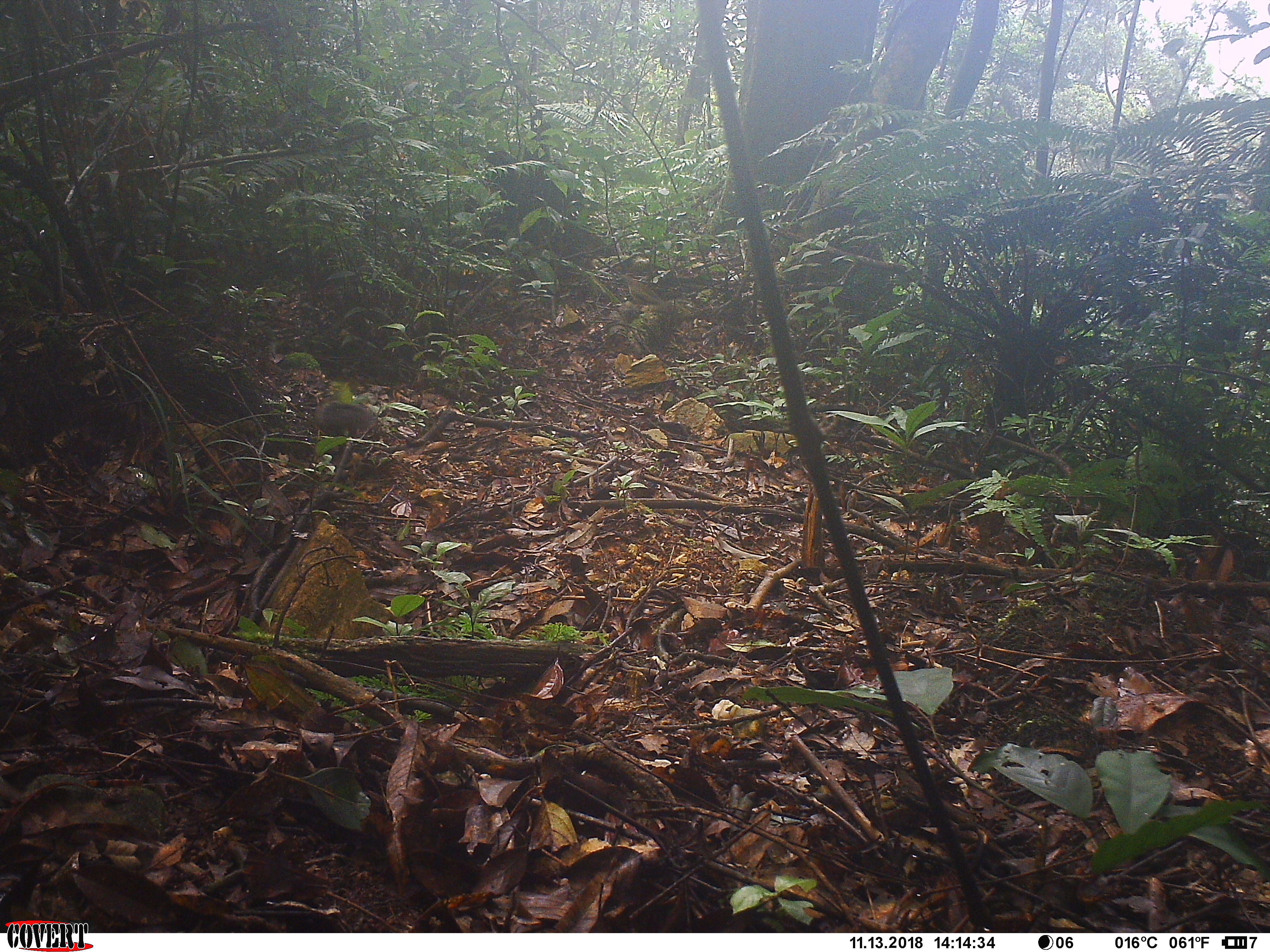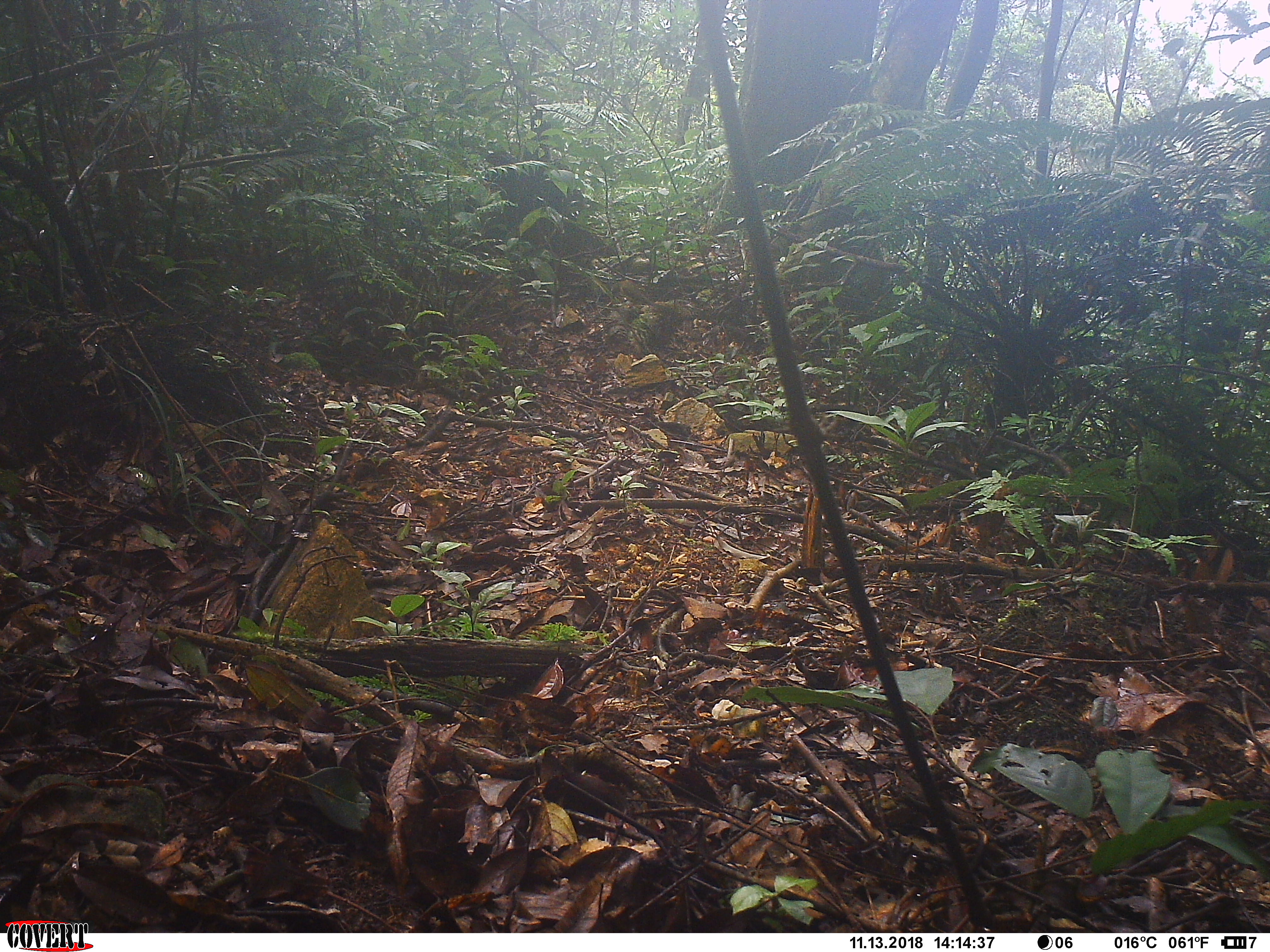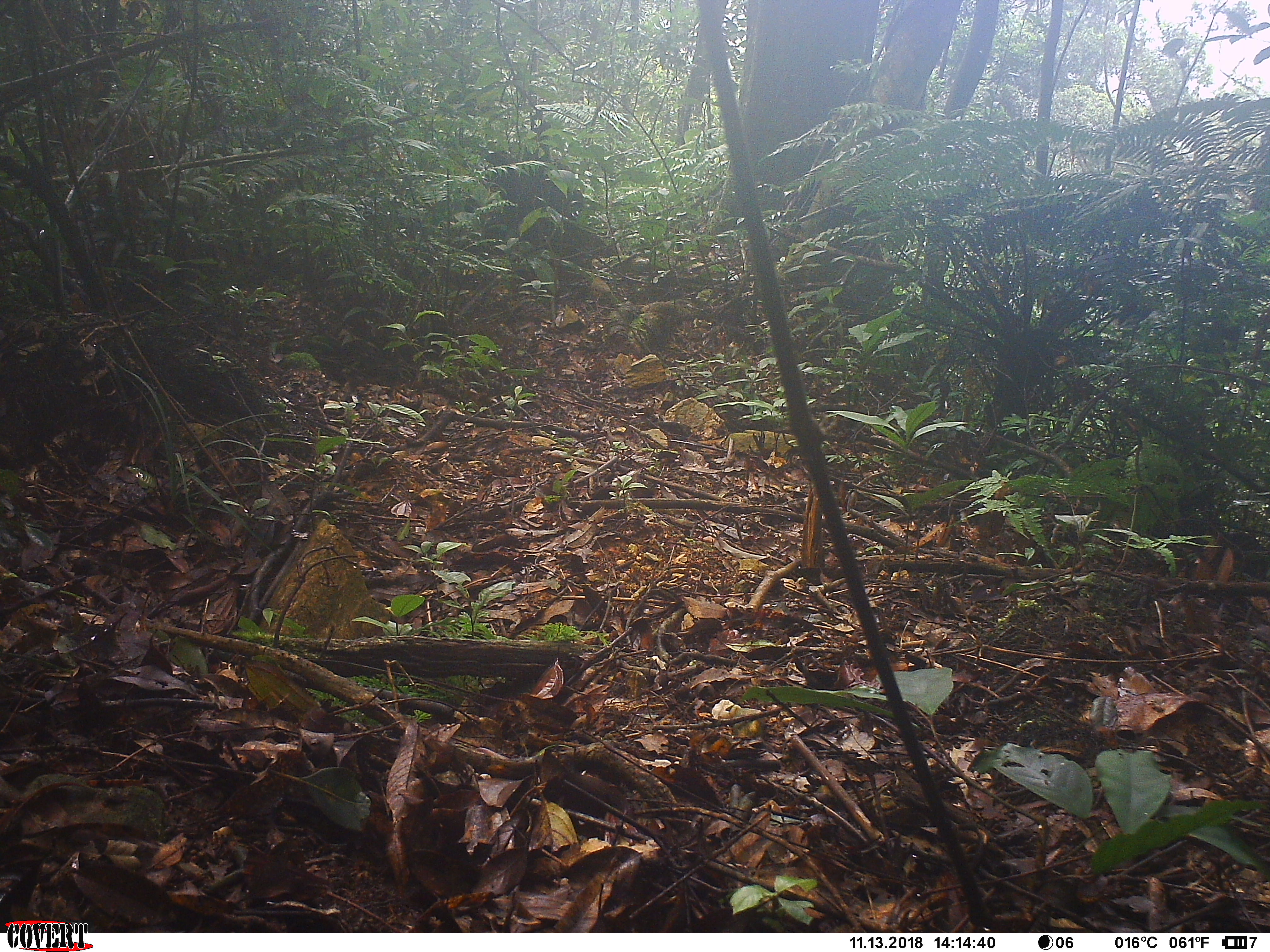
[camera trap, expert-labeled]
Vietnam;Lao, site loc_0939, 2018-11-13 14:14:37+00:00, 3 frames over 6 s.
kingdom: Animalia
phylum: Chordata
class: Mammalia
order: Rodentia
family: Sciuridae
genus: Dremomys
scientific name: Dremomys rufigenis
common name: red-cheeked squirrel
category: red cheeked squirrel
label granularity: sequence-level